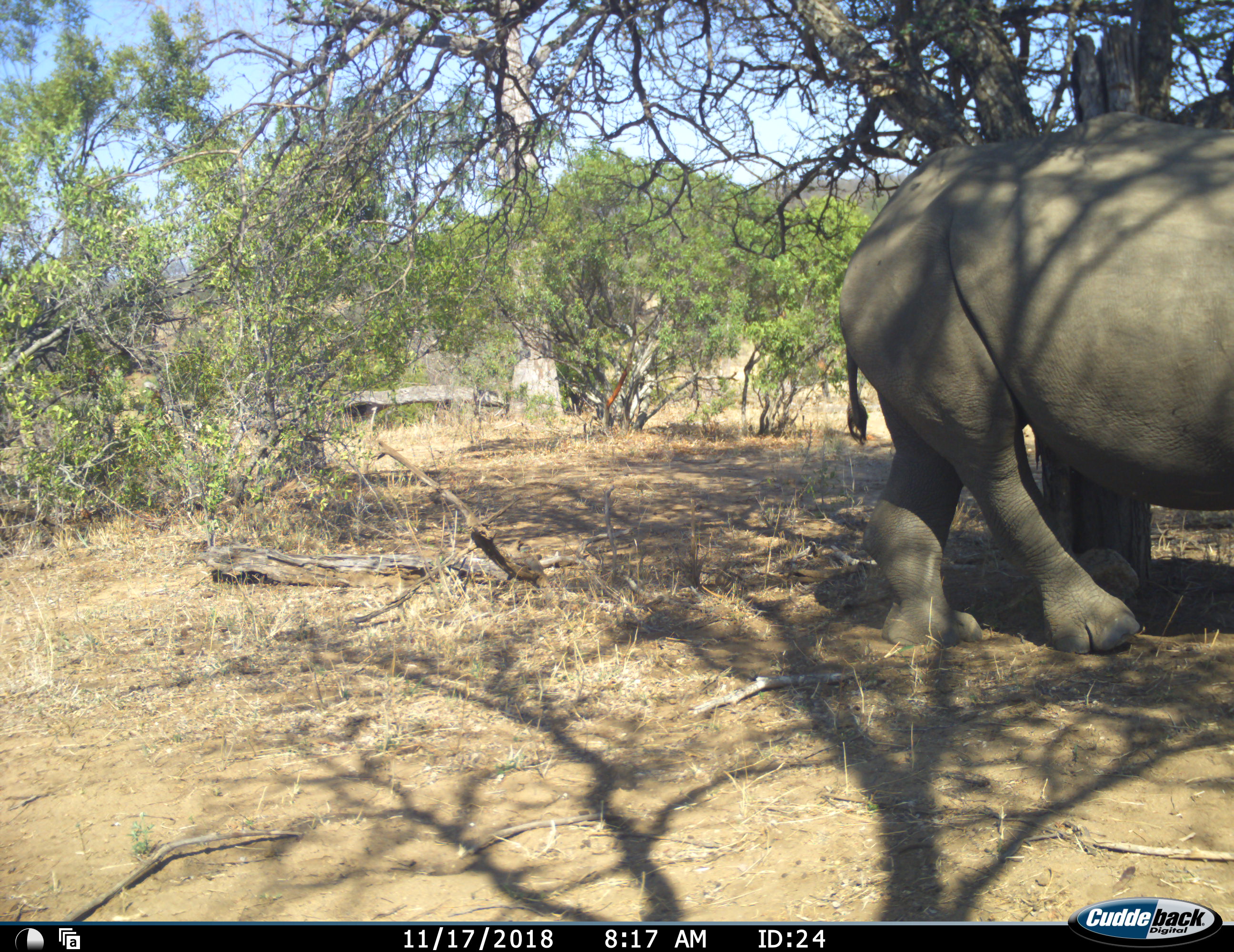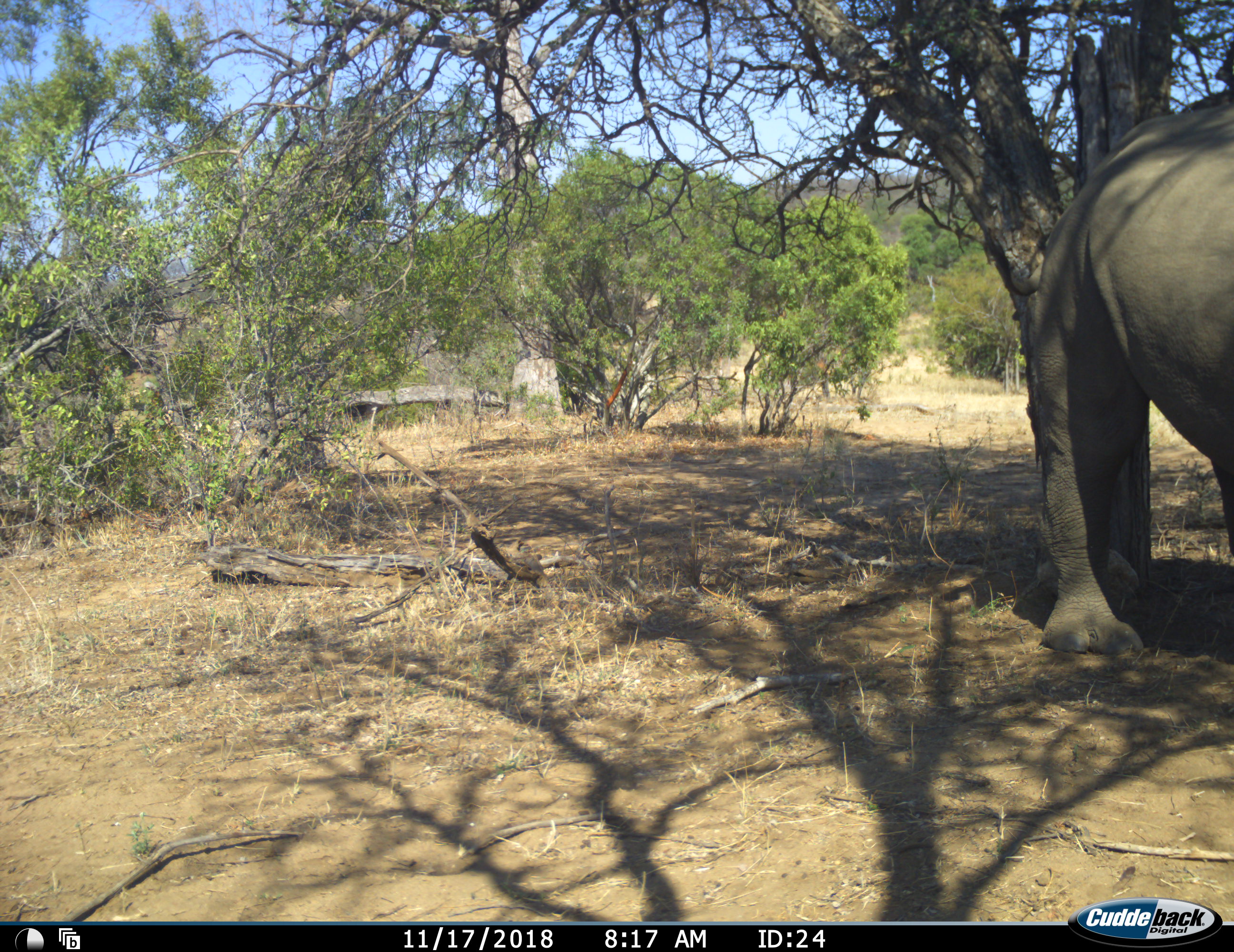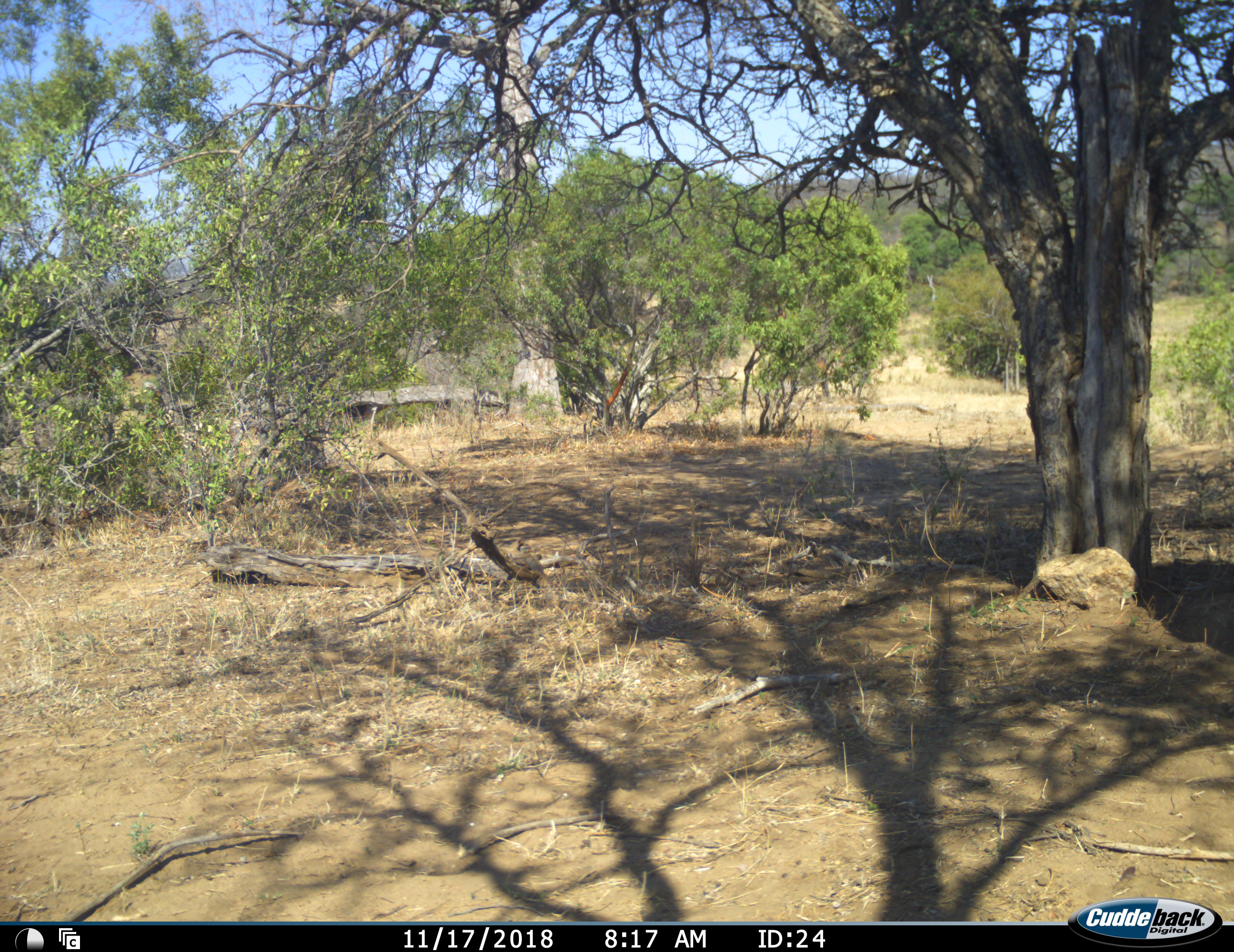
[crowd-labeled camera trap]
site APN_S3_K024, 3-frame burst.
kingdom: Animalia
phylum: Chordata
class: Mammalia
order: Perissodactyla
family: Rhinocerotidae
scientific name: Rhinocerotidae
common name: unknown rhinoceros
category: rhinocerosunknown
Rhinocerosunknown (unknown rhinoceros) (Rhinocerotidae), count 1. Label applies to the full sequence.